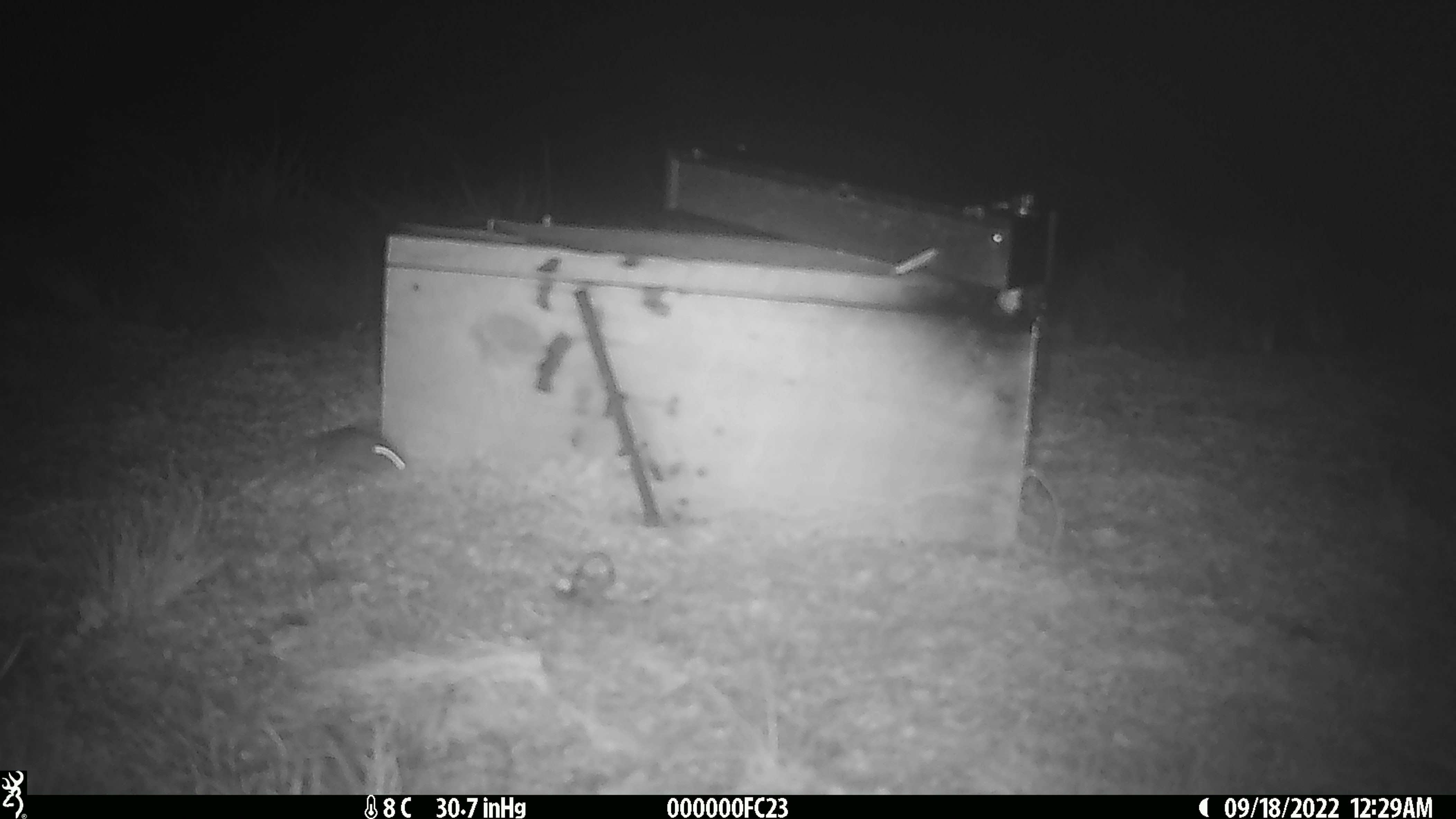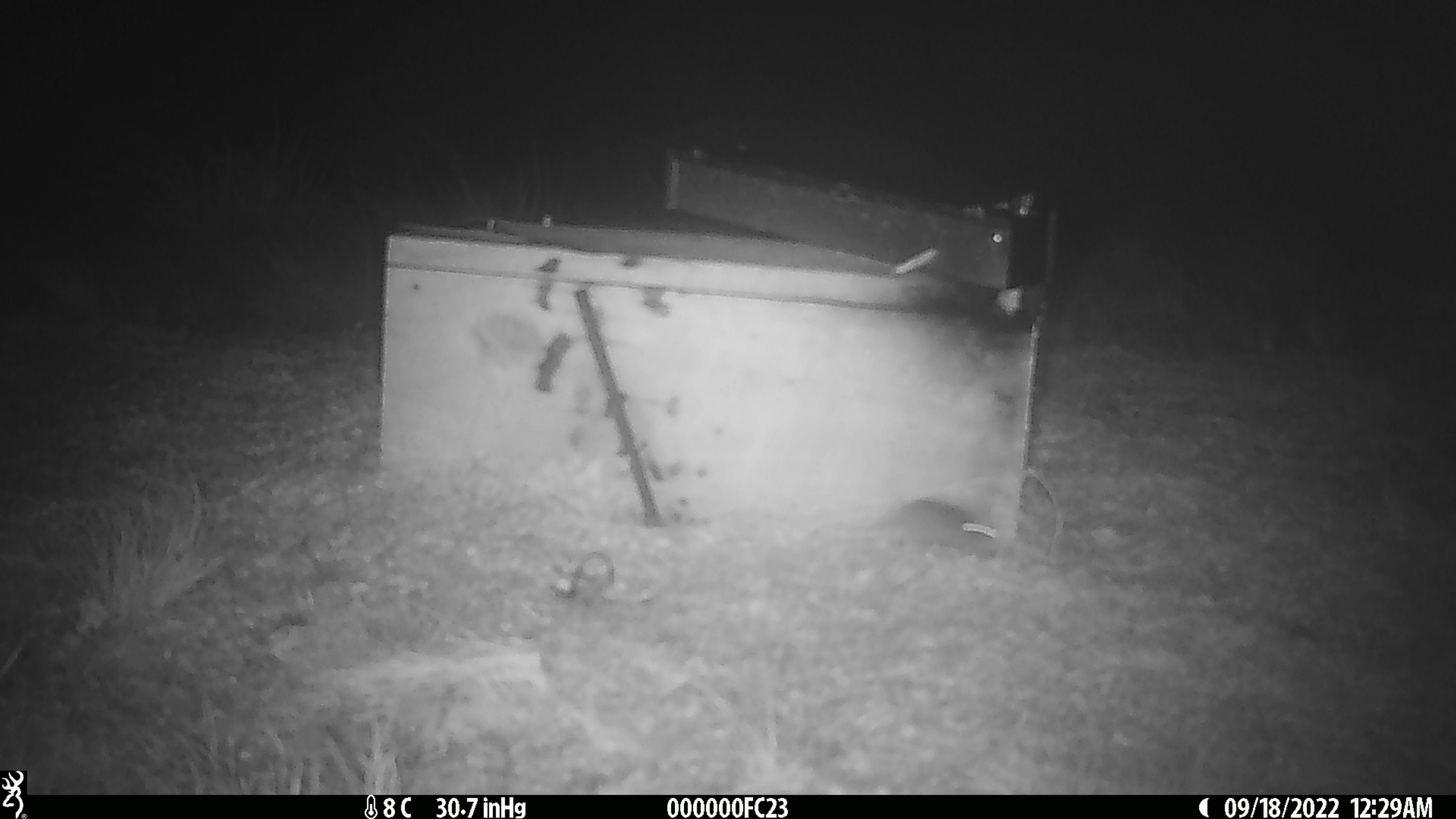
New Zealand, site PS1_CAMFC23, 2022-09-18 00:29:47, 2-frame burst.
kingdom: Animalia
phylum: Chordata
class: Mammalia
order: Rodentia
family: Muridae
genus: Mus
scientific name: Mus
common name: mouse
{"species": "mouse (Mus)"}